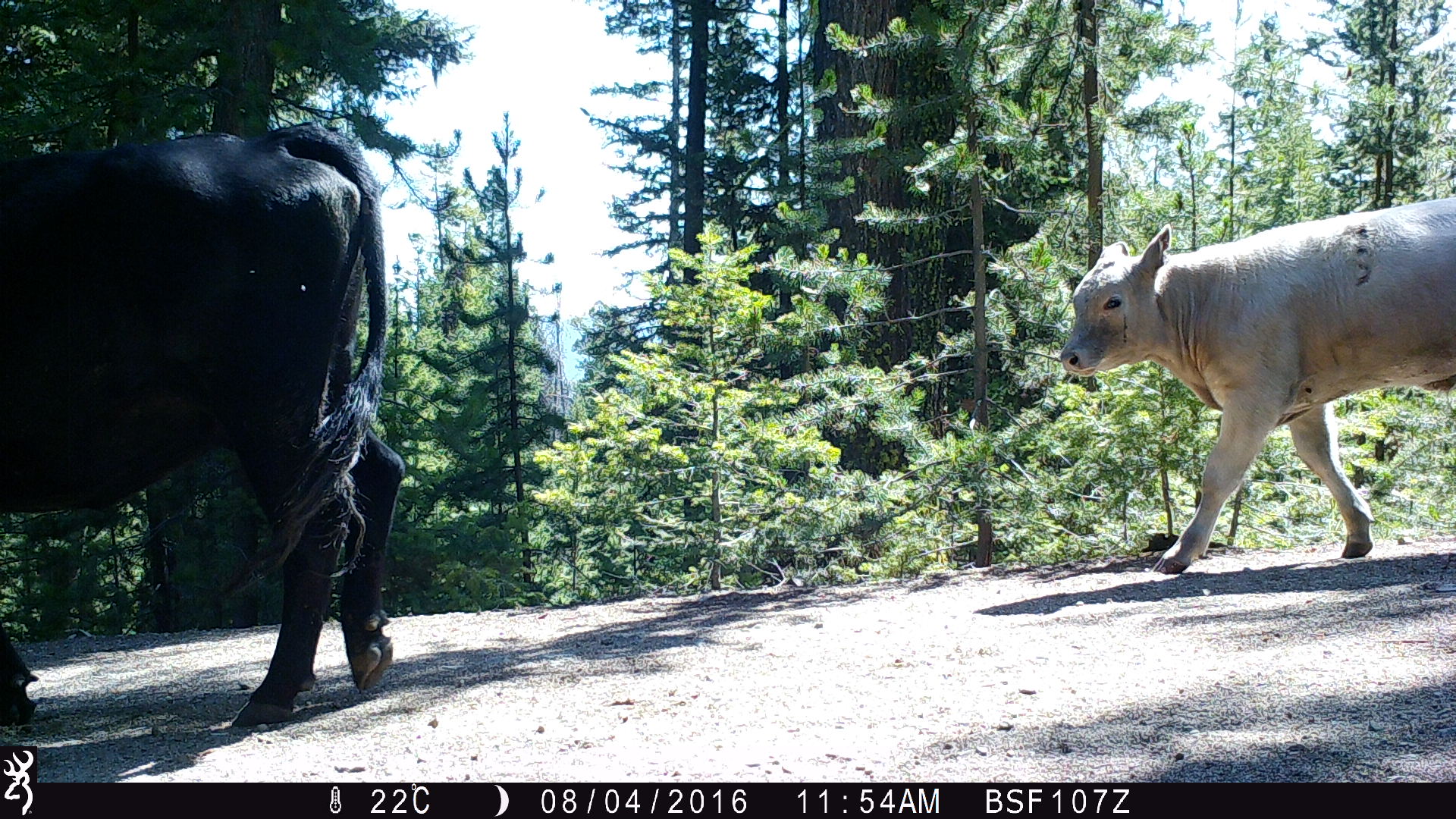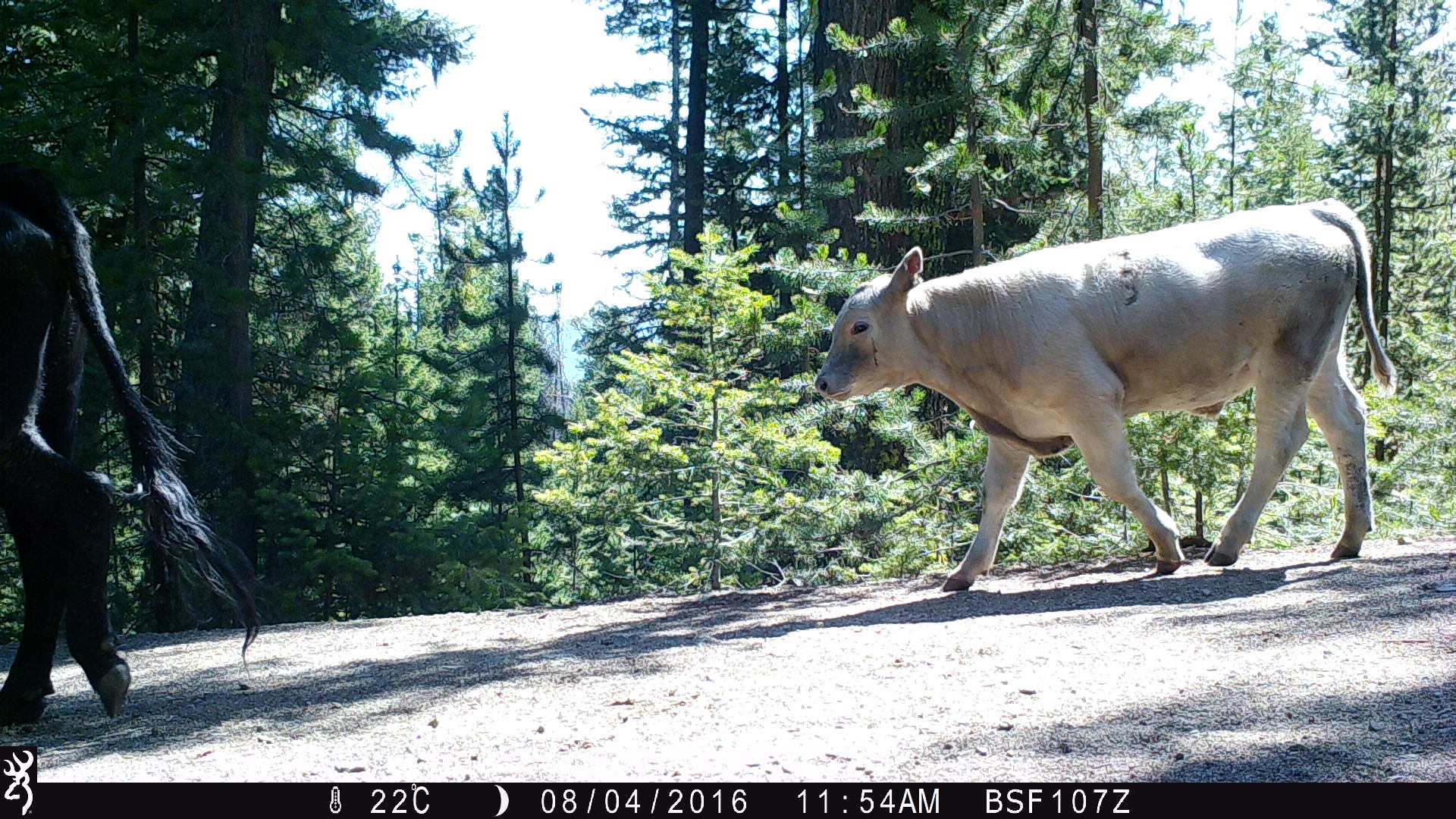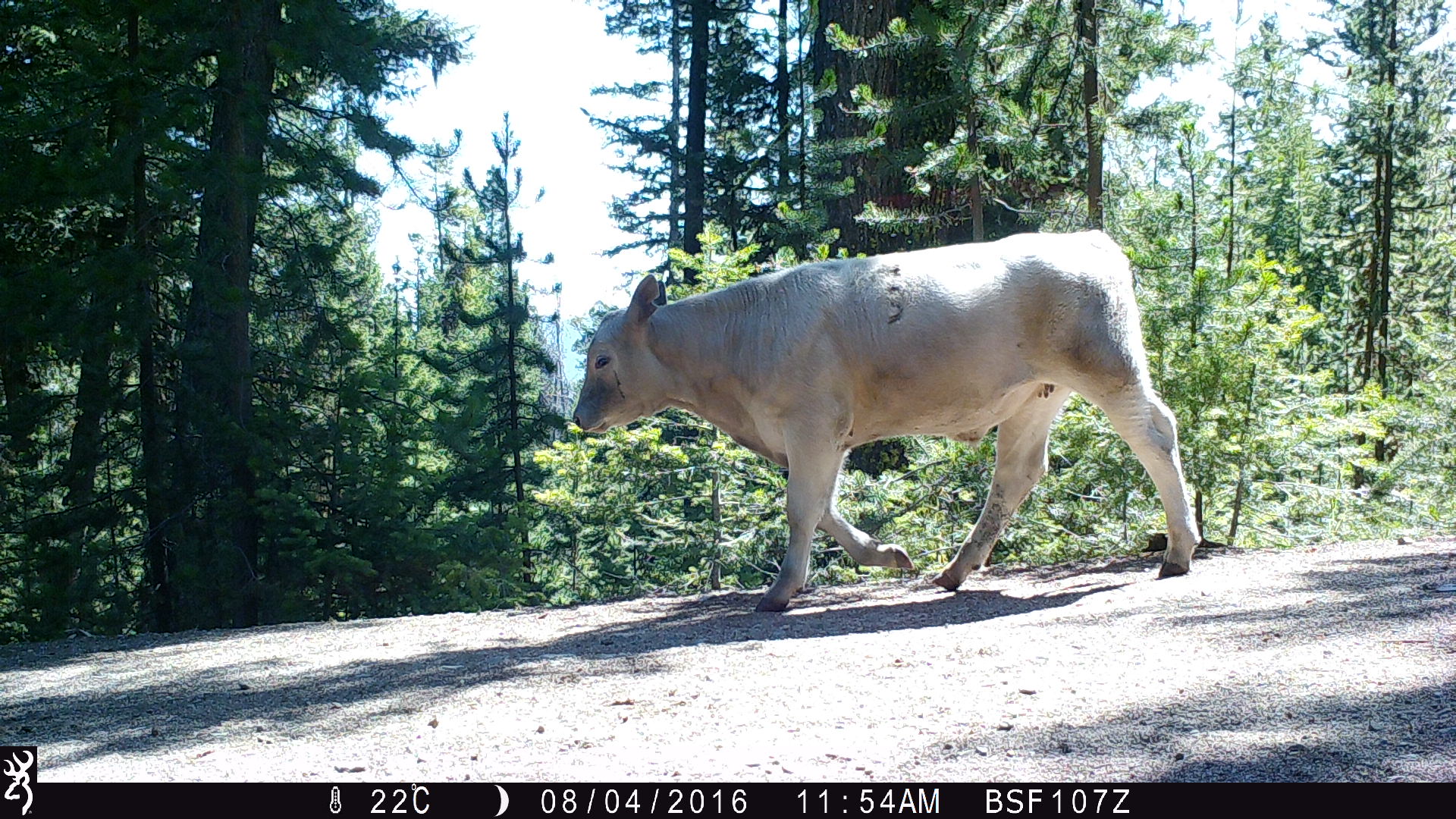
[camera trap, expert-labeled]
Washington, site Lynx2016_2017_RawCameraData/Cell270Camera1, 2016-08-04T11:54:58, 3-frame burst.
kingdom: Animalia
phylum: Chordata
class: Mammalia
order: Artiodactyla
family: Bovidae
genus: Bos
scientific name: Bos taurus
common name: domestic cattle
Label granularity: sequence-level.